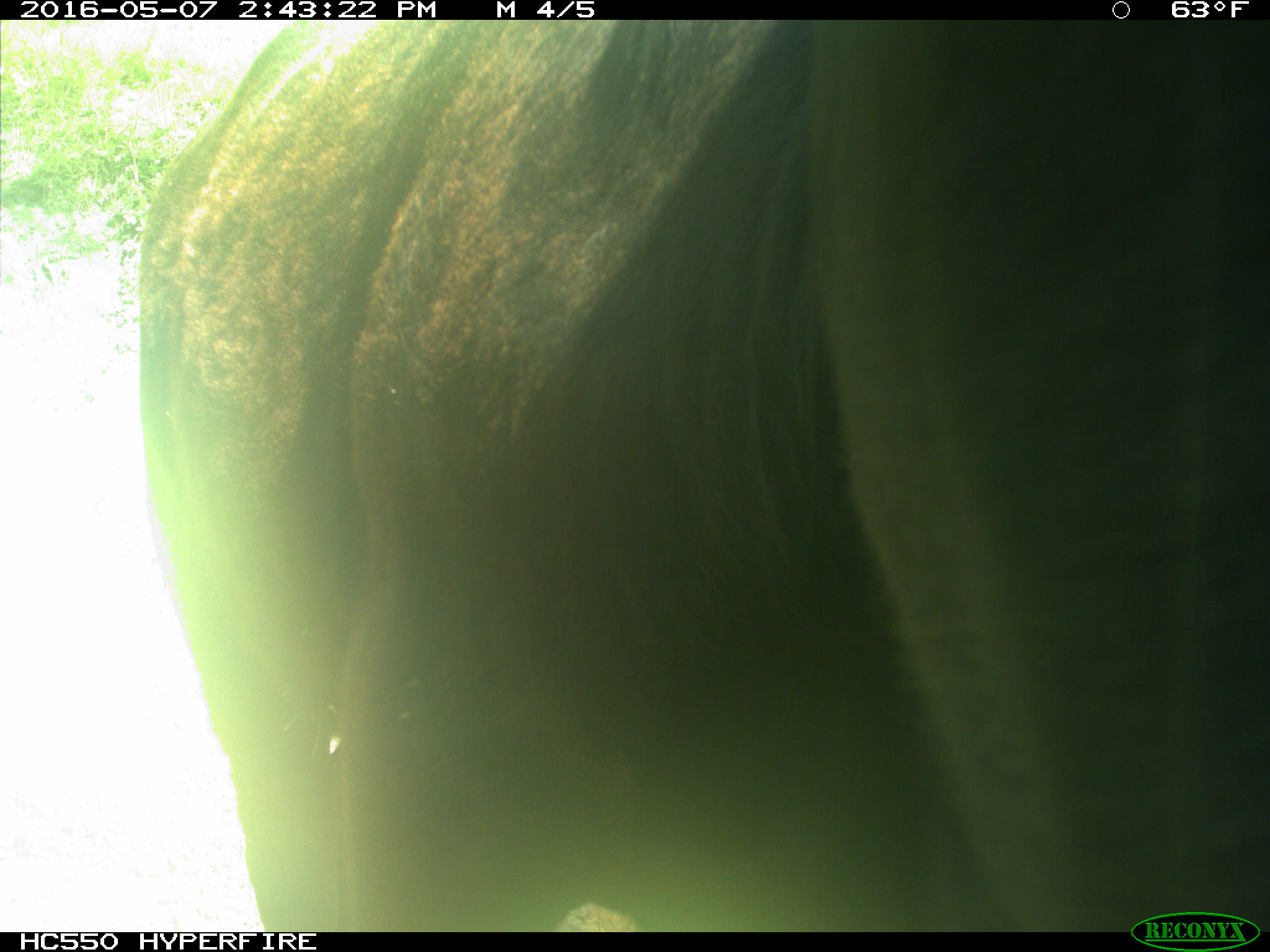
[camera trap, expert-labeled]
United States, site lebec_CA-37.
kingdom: Animalia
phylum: Chordata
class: Mammalia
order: Artiodactyla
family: Bovidae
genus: Bos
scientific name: Bos taurus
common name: domestic cow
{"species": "Bos taurus (domestic cow)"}